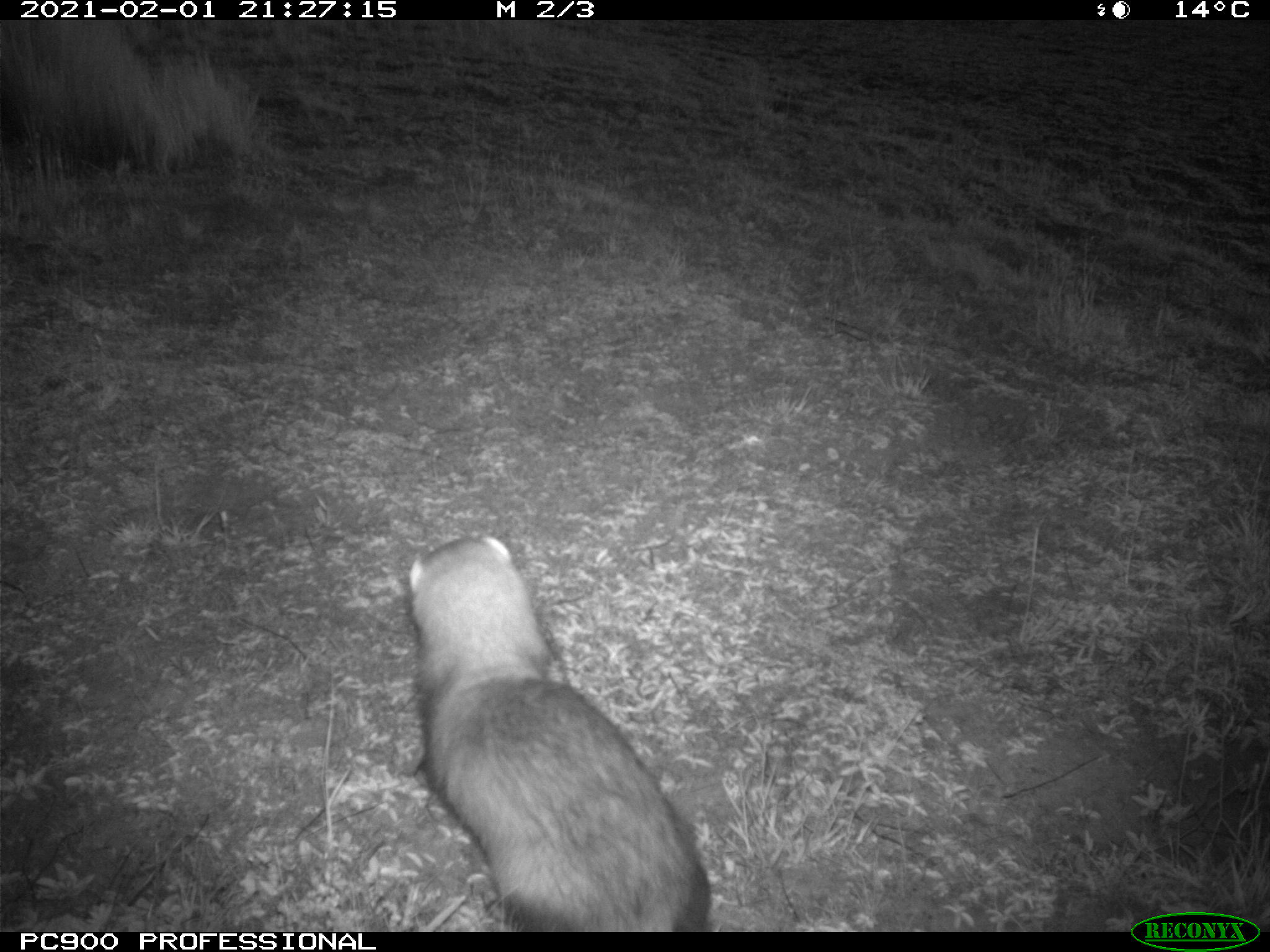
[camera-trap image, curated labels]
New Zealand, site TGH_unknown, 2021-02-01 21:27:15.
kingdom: Animalia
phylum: Chordata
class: Mammalia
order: Carnivora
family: Mustelidae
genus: Mustela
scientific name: Mustela furo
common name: ferret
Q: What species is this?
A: Ferret (Mustela furo).